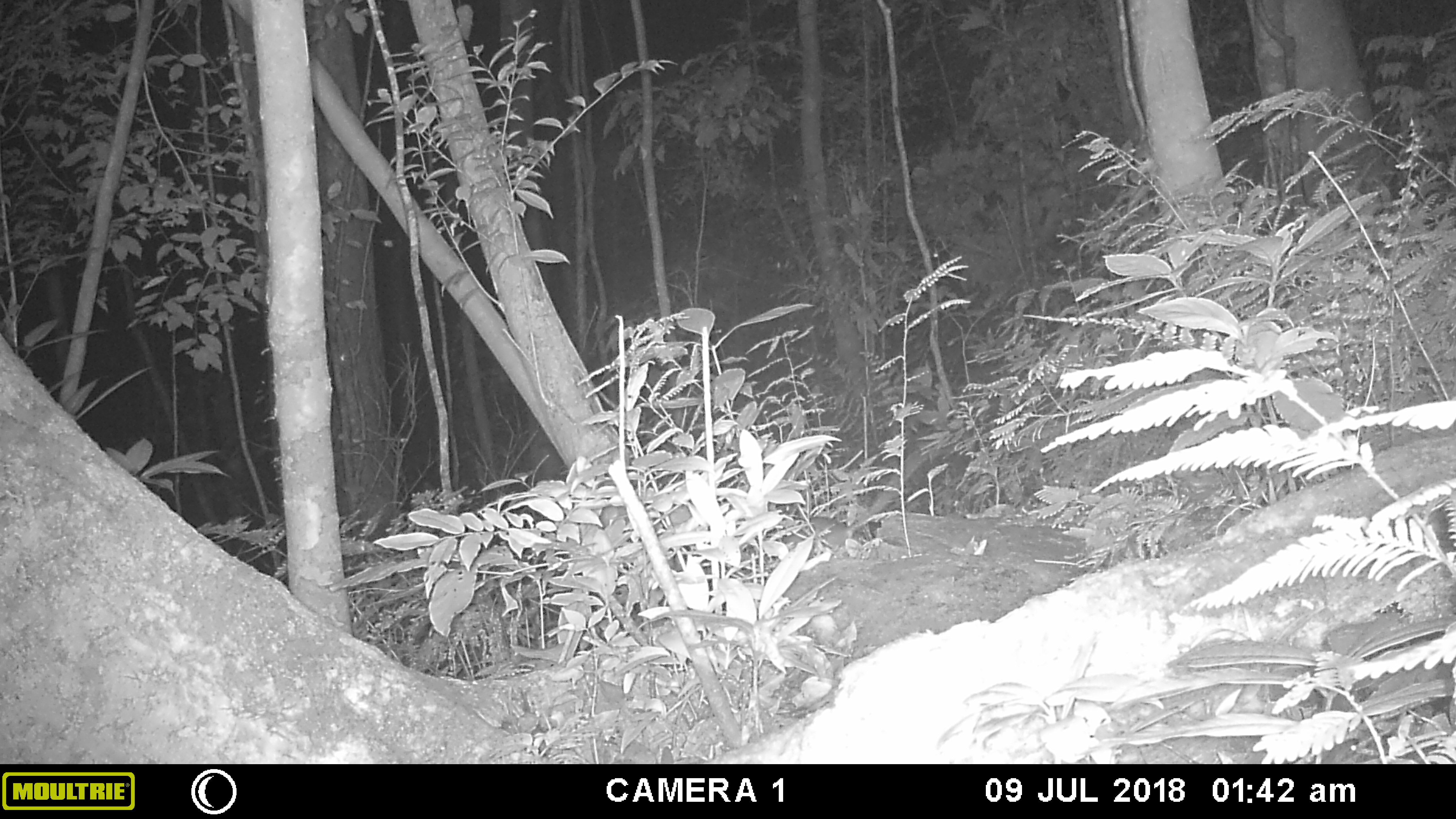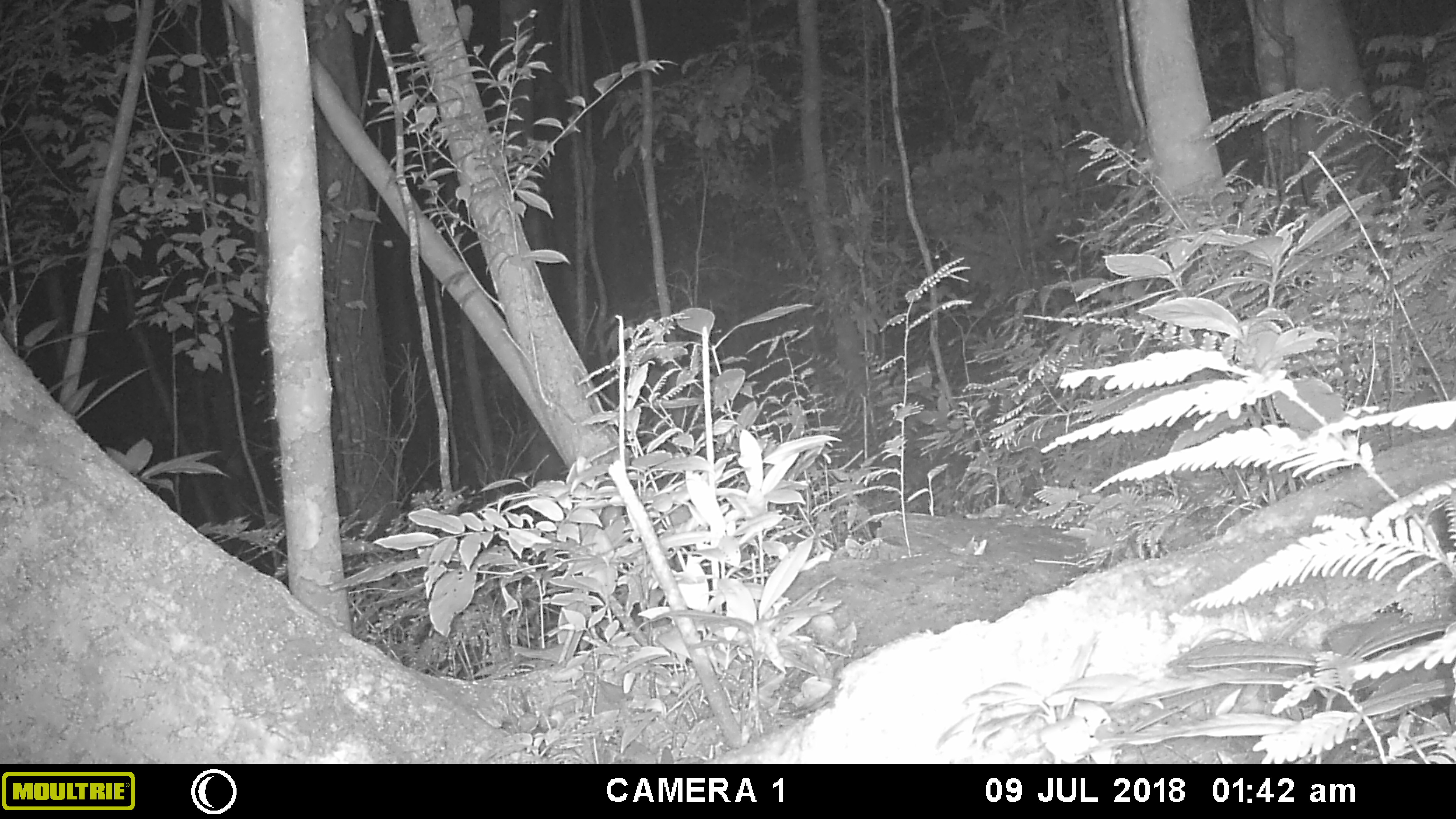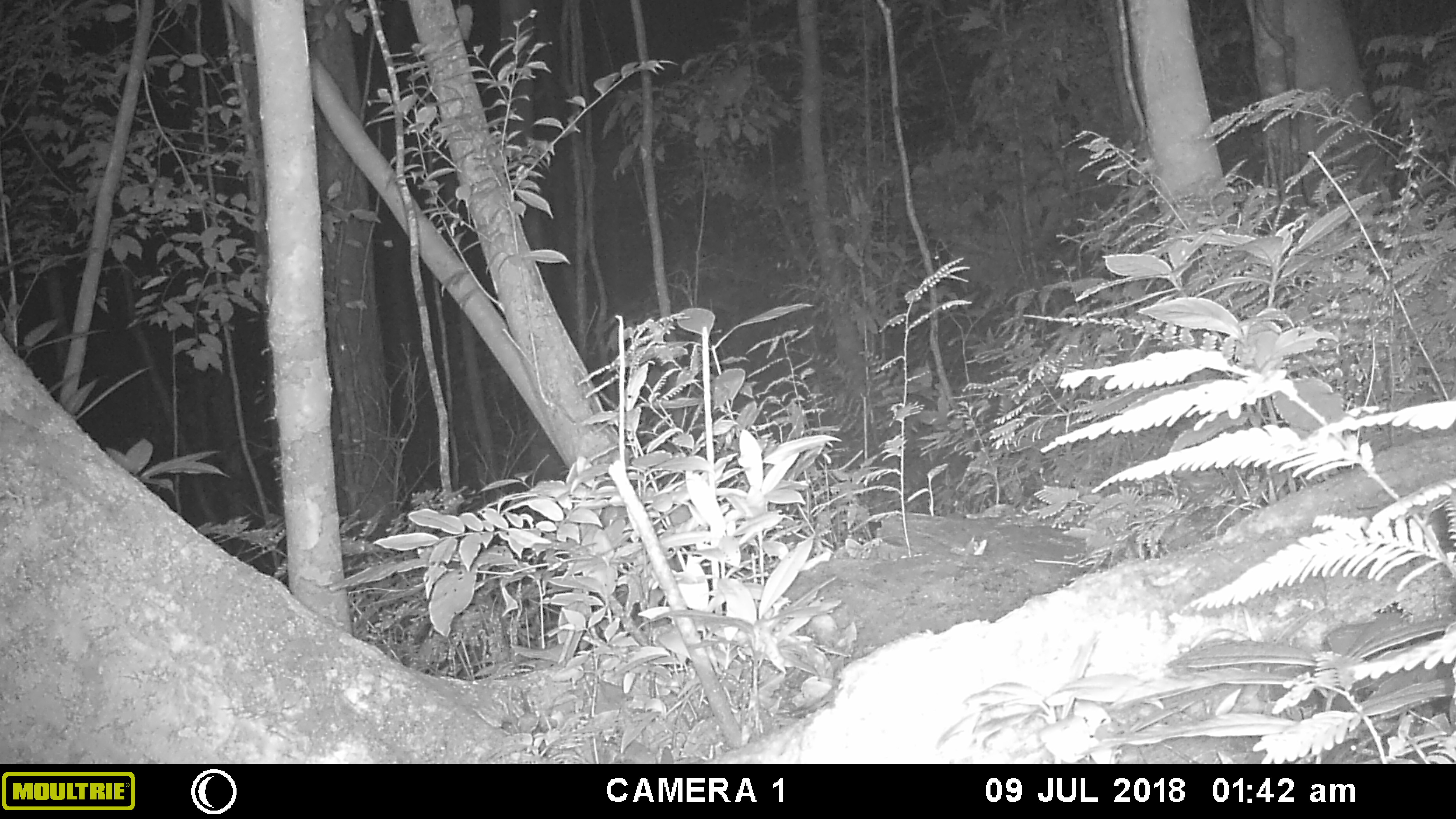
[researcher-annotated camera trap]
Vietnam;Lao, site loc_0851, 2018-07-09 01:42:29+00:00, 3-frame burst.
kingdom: Animalia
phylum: Chordata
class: Mammalia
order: Rodentia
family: Muridae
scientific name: Muridae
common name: old-world mice and rats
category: unidentified murid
Unidentified murid (old-world mice and rats) (Muridae). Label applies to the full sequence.